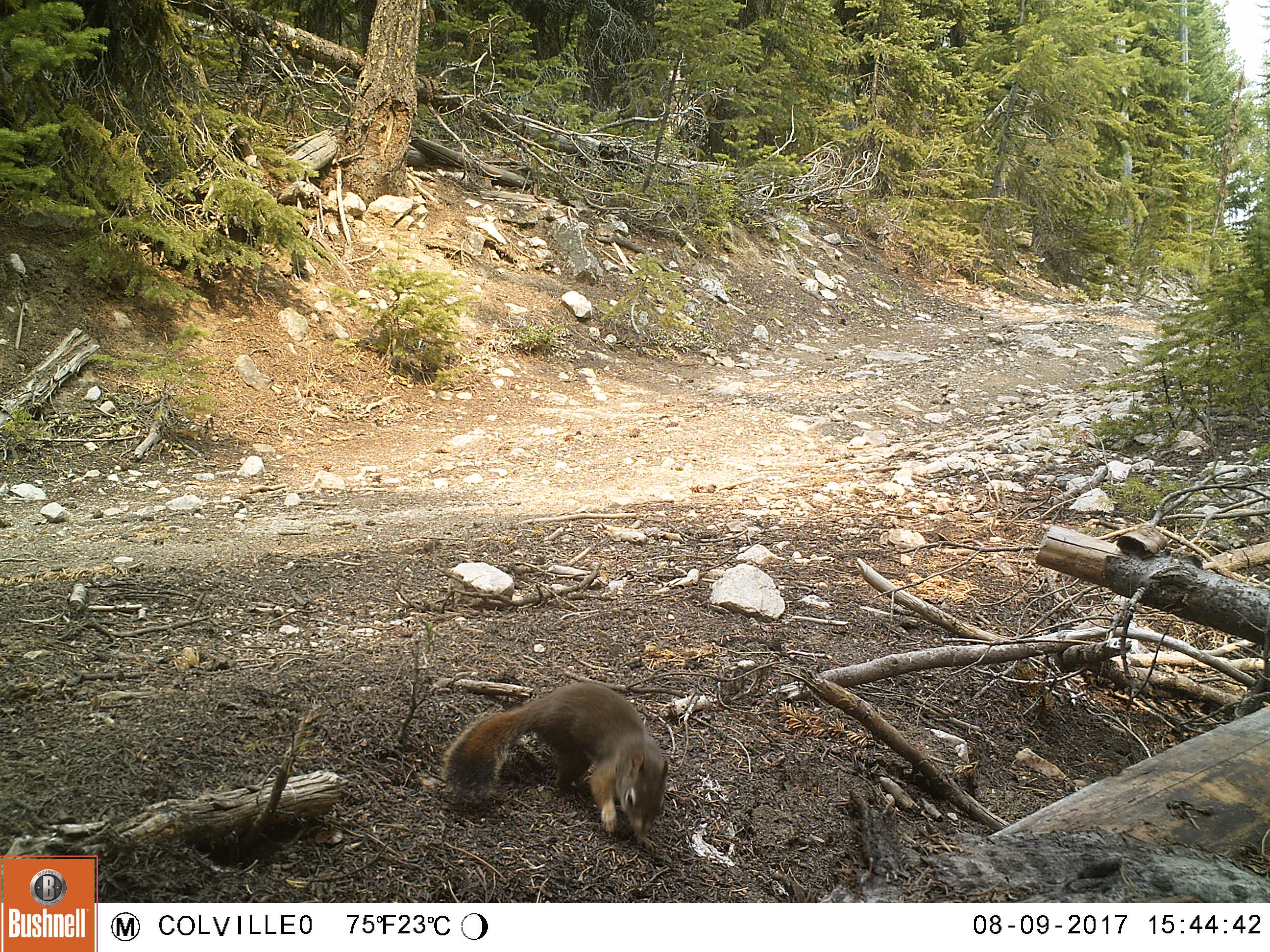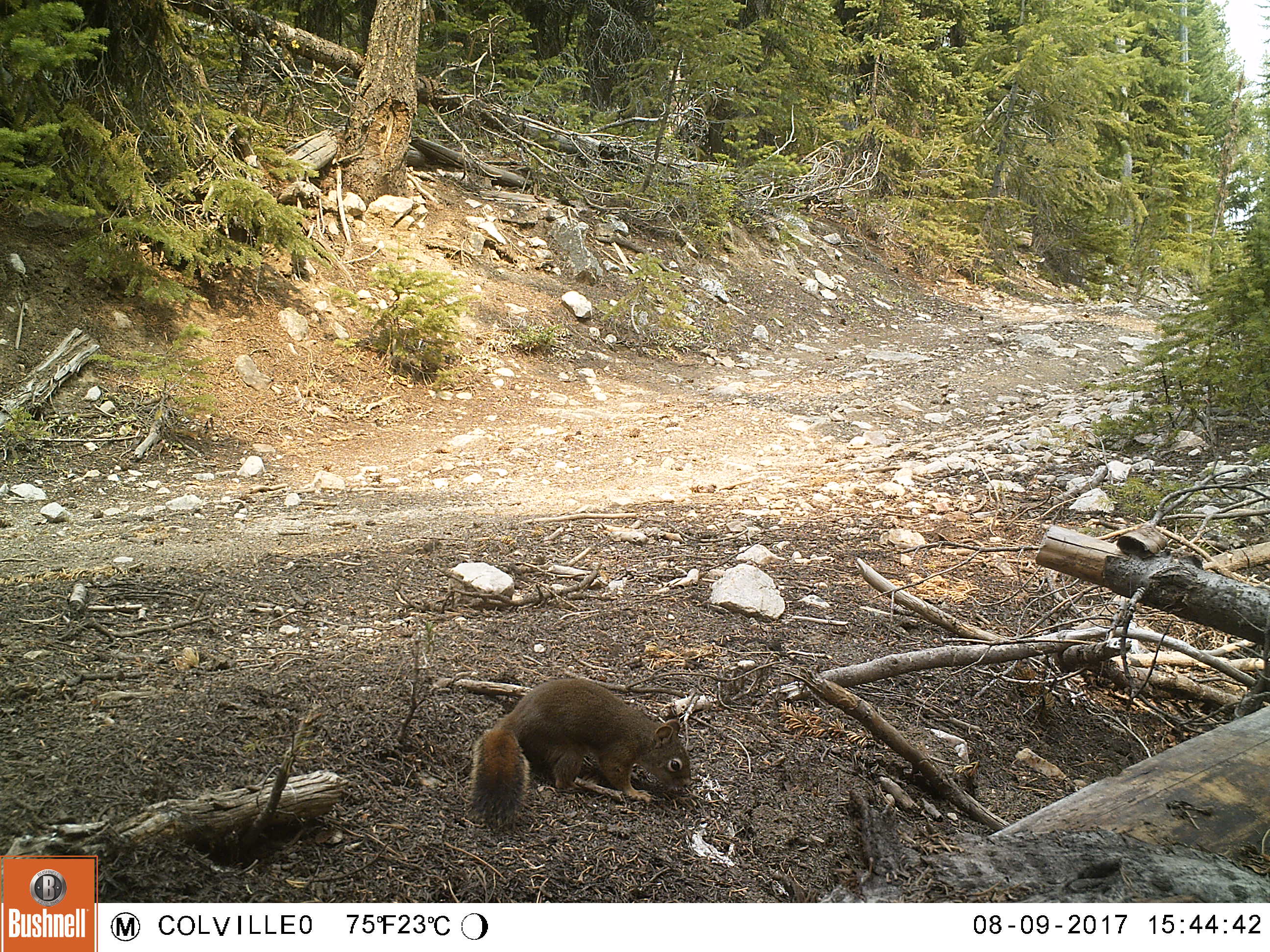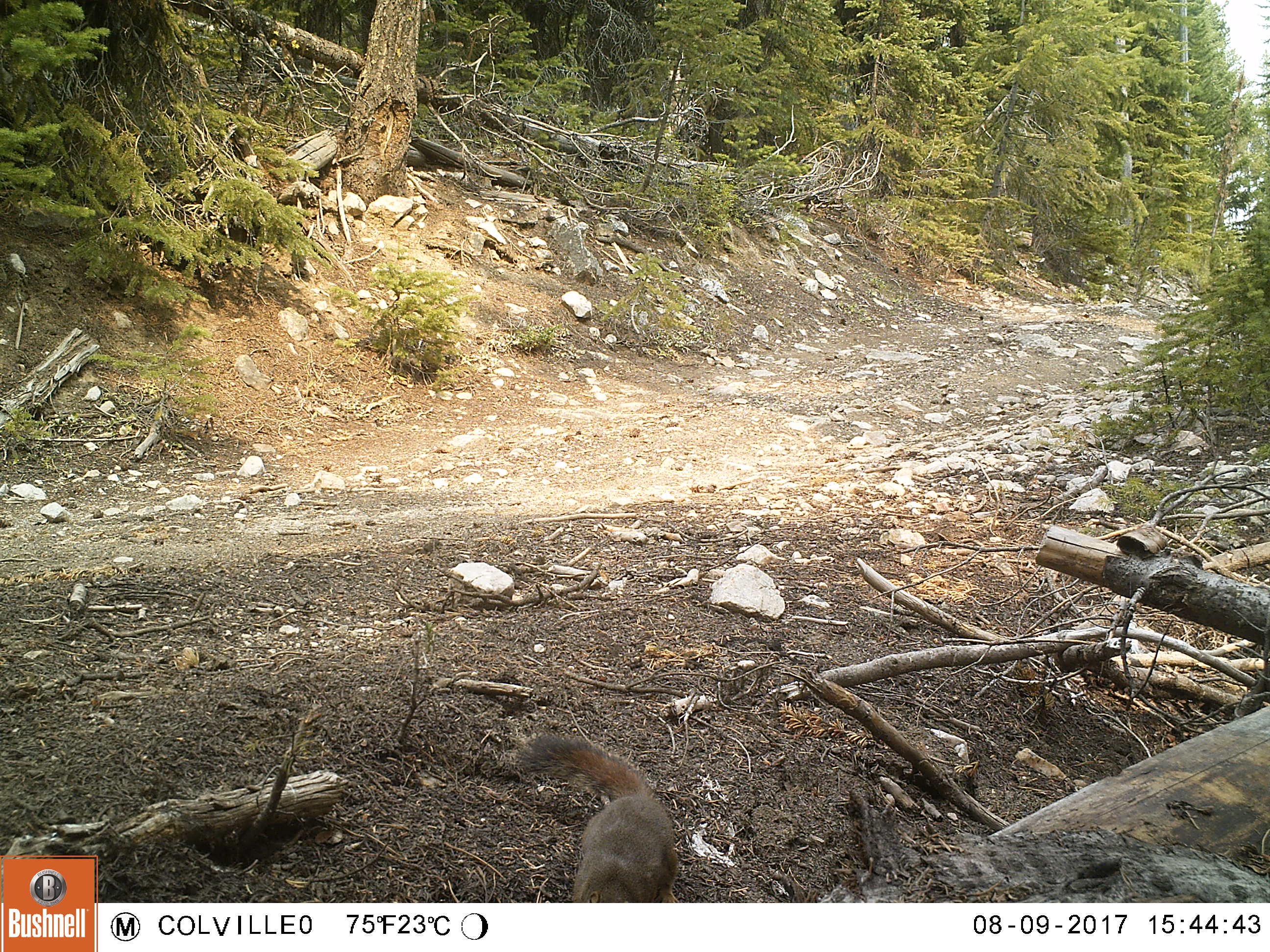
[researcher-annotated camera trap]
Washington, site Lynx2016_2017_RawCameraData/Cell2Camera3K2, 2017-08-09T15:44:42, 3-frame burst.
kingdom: Animalia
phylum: Chordata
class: Mammalia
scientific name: Mammalia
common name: small mammal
Small mammal (Mammalia). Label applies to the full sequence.